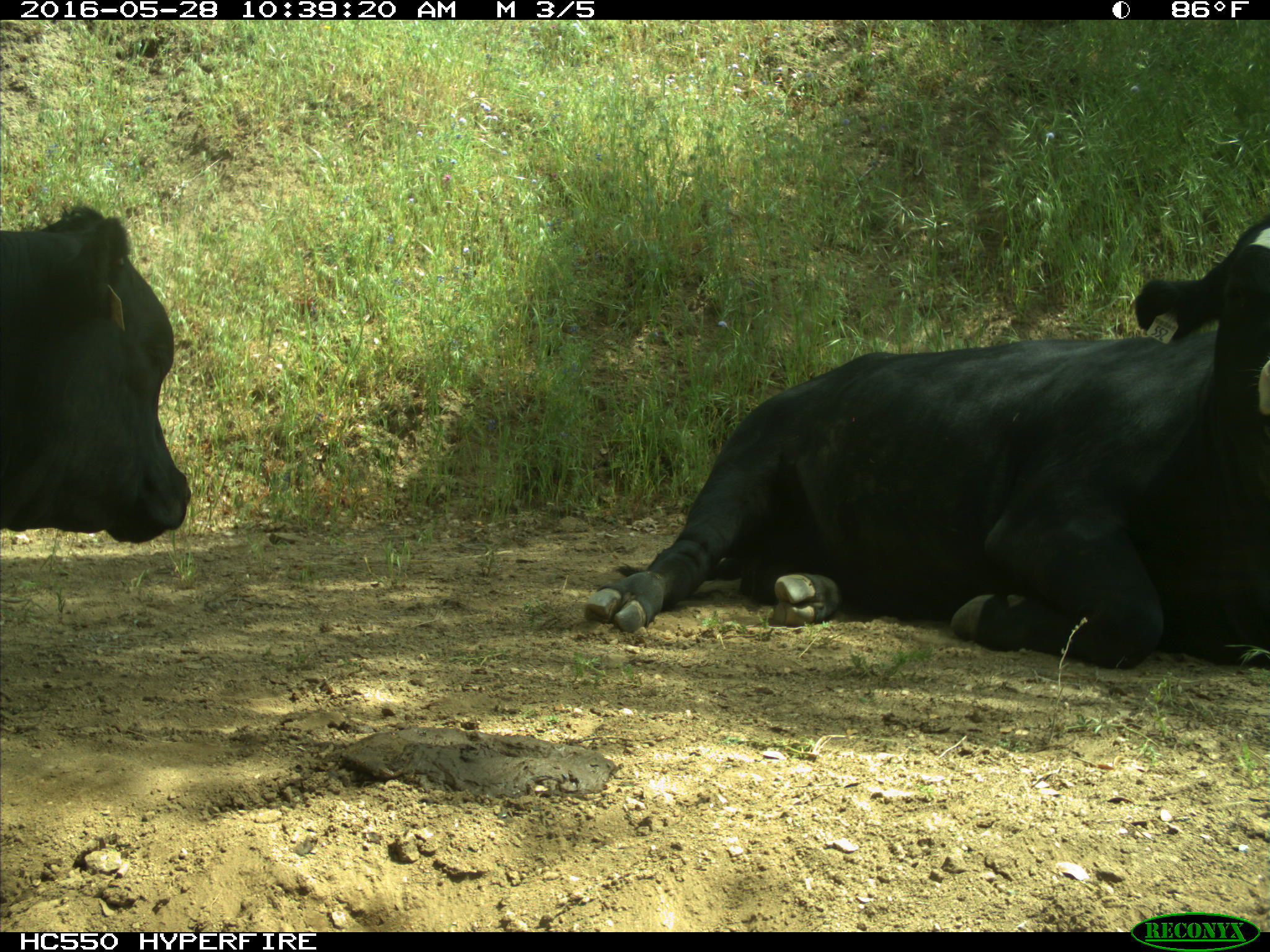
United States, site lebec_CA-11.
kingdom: Animalia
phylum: Chordata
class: Mammalia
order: Artiodactyla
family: Bovidae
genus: Bos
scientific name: Bos taurus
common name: domestic cow